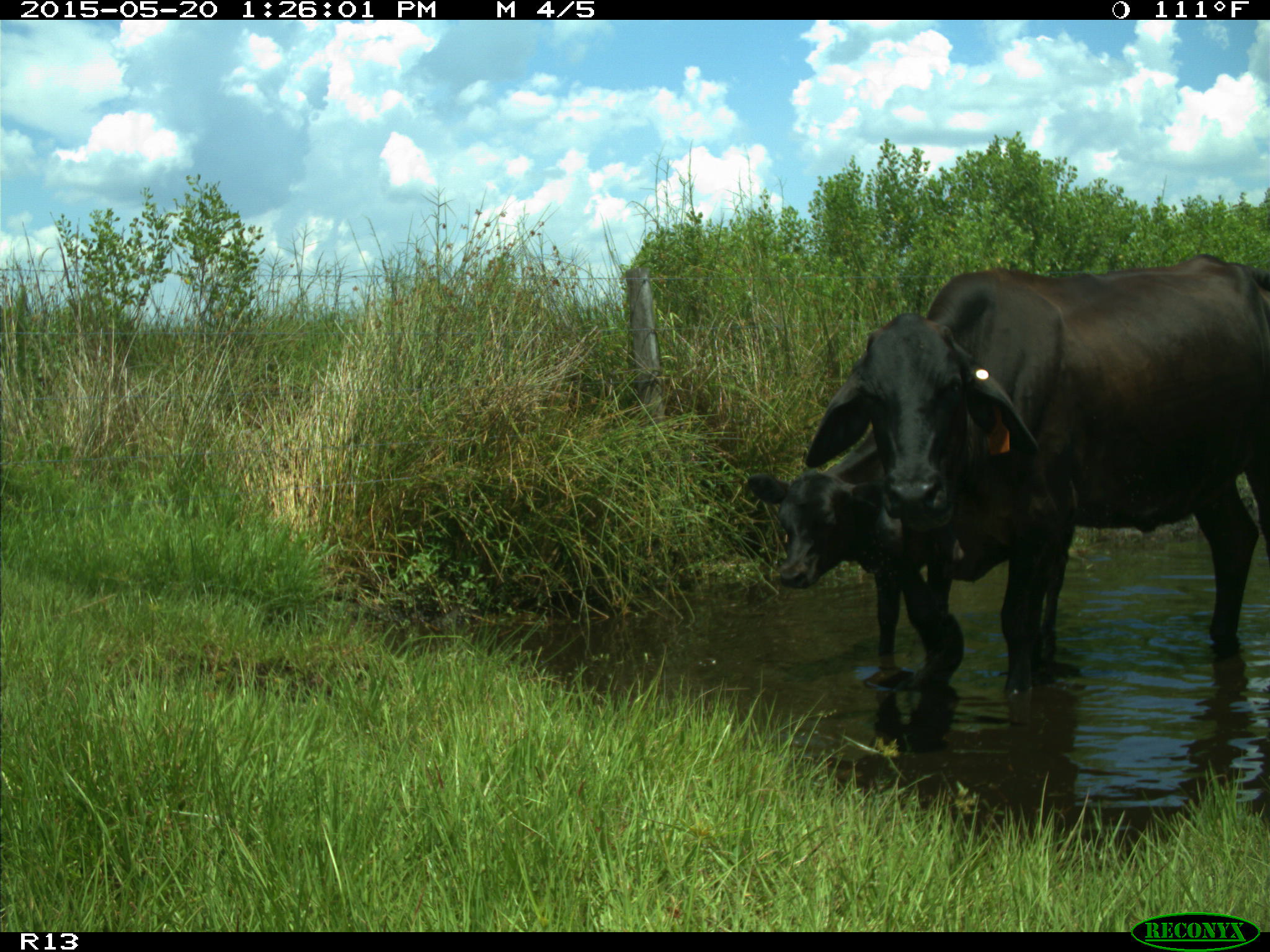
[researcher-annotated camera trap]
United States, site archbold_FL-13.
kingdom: Animalia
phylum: Chordata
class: Mammalia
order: Artiodactyla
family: Bovidae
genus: Bos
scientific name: Bos taurus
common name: domestic cow